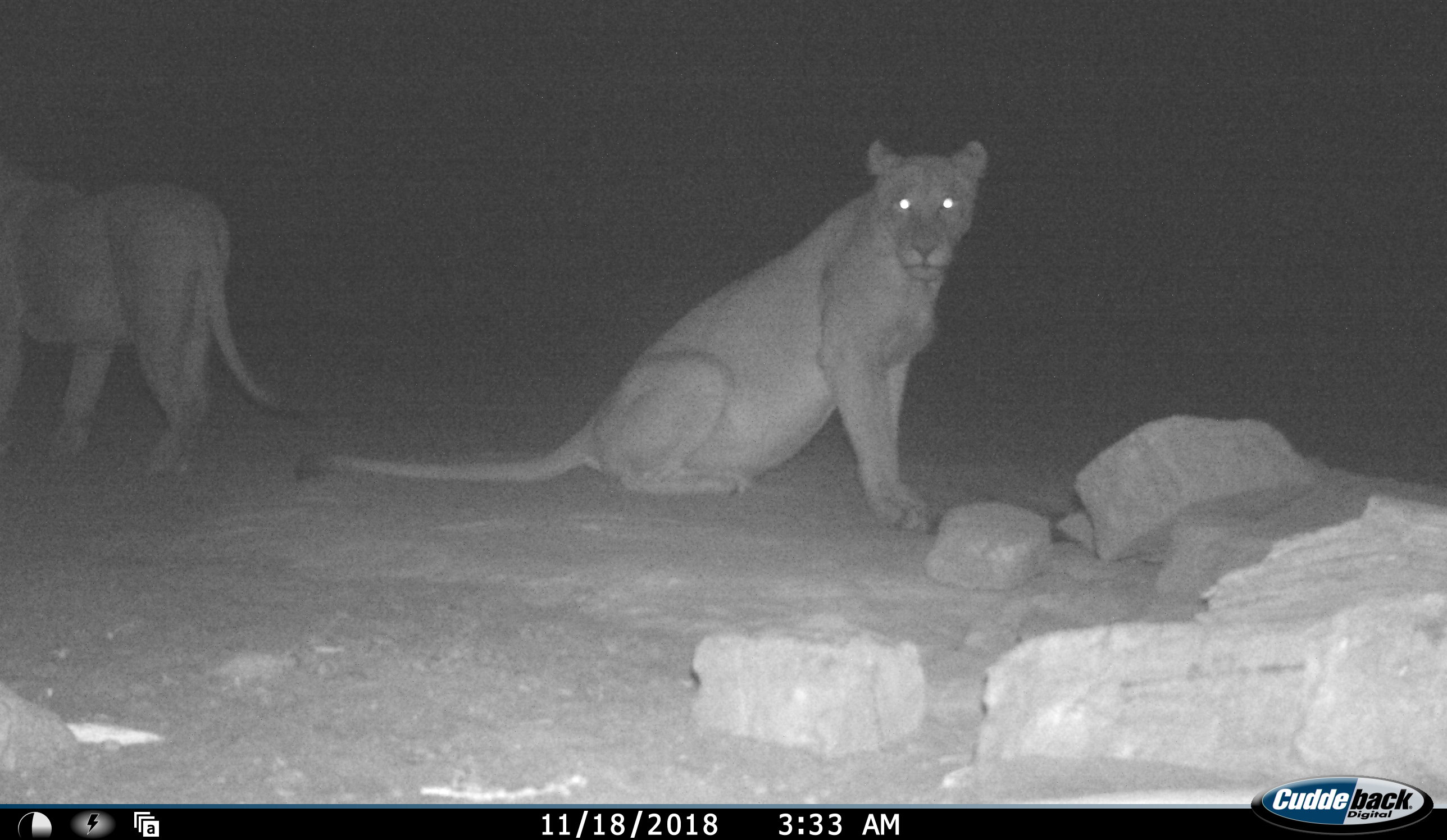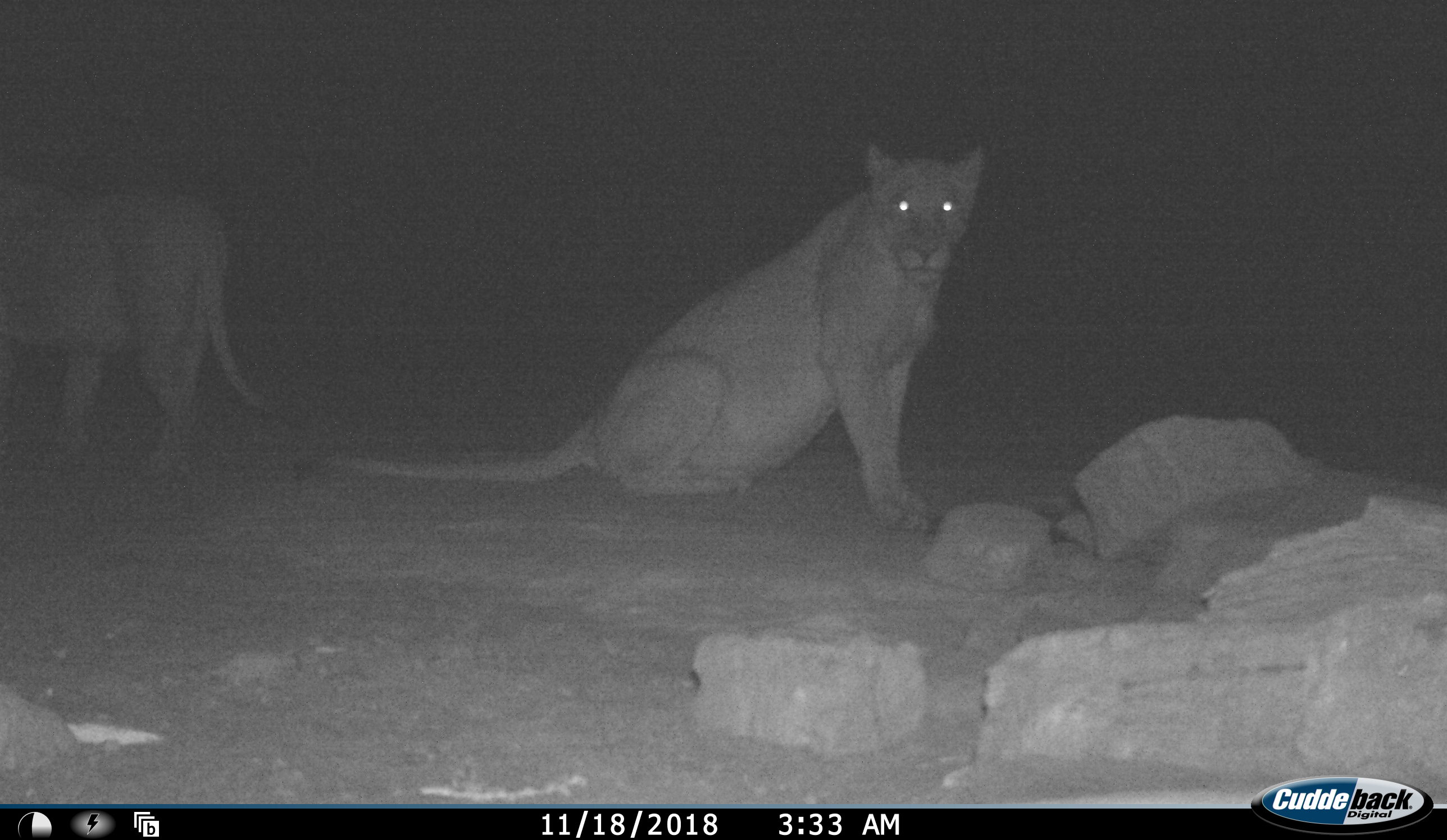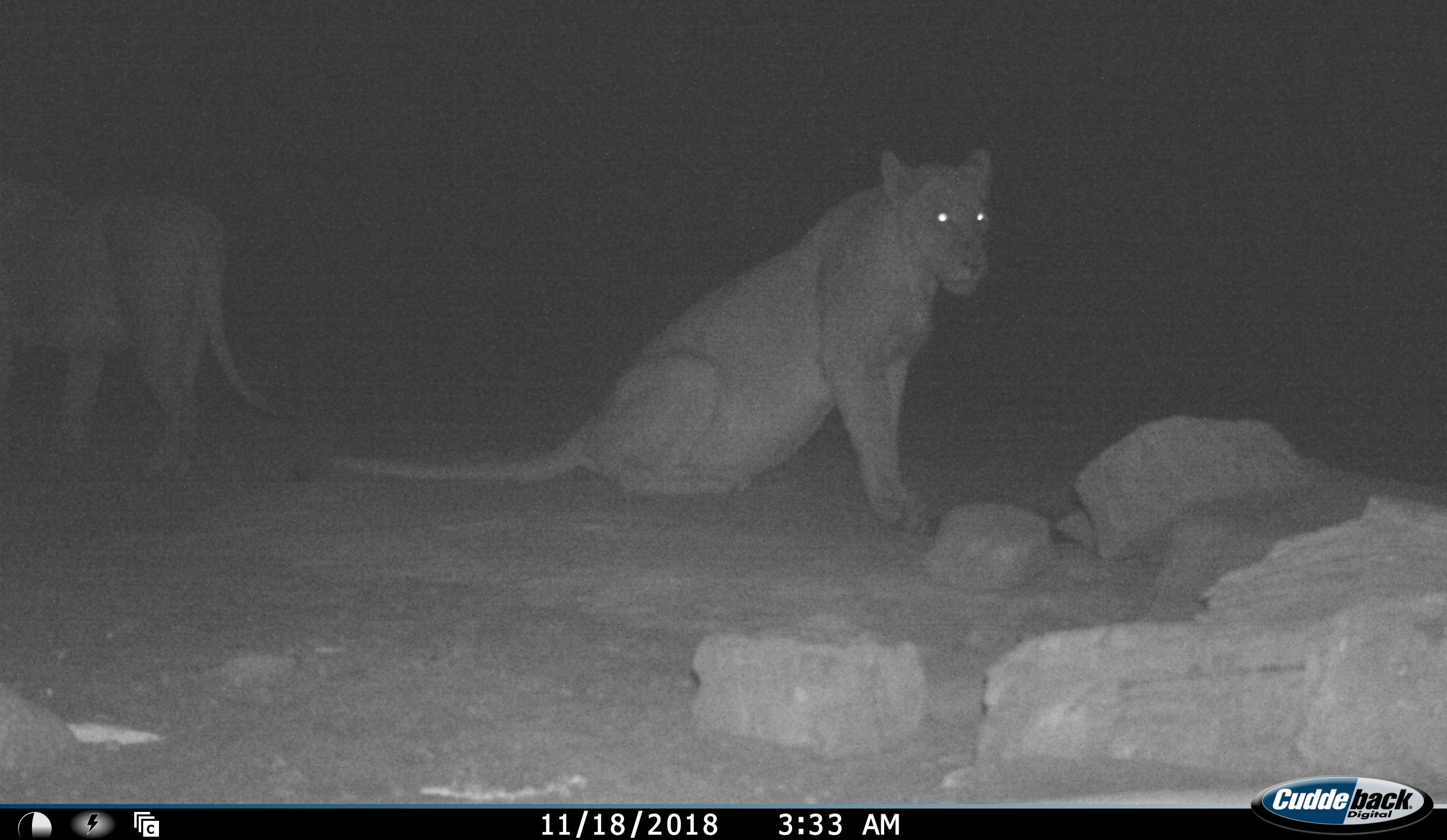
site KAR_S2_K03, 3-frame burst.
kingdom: Animalia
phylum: Chordata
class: Mammalia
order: Carnivora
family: Felidae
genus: Panthera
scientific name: Panthera leo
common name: lion female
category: lionfemale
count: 2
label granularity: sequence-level